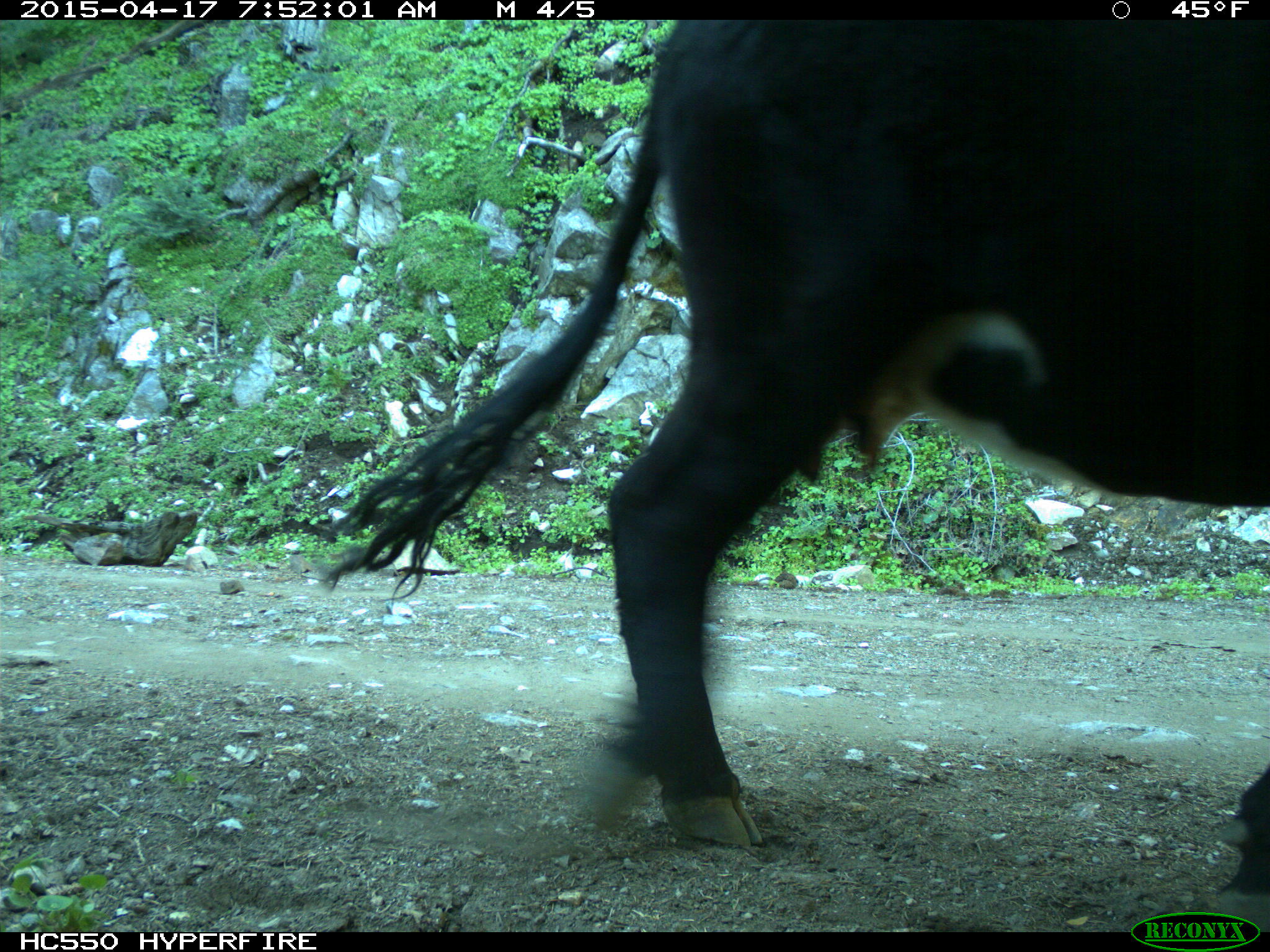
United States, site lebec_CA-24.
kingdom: Animalia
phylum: Chordata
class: Mammalia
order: Artiodactyla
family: Bovidae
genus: Bos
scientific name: Bos taurus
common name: domestic cow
Bos taurus (domestic cow).